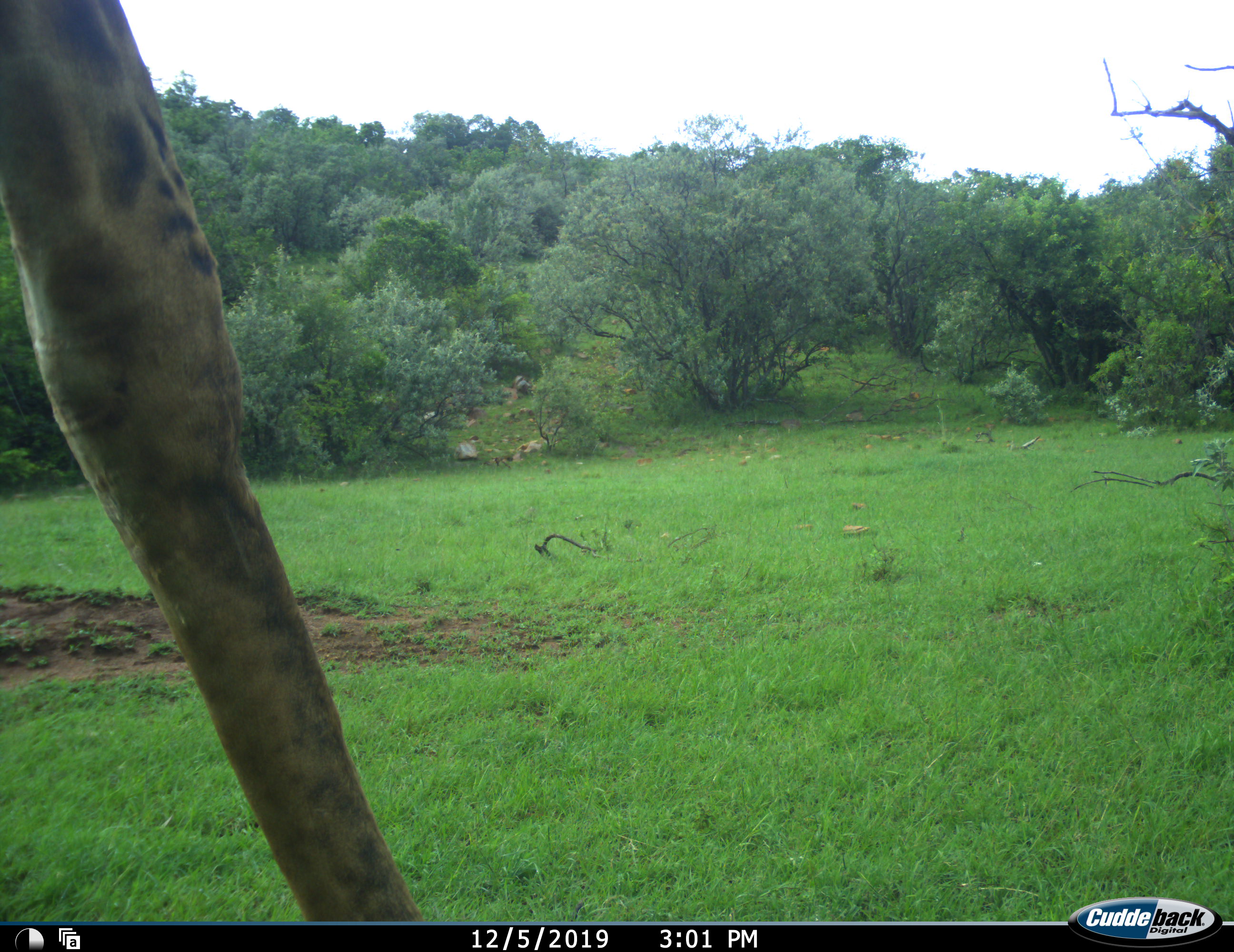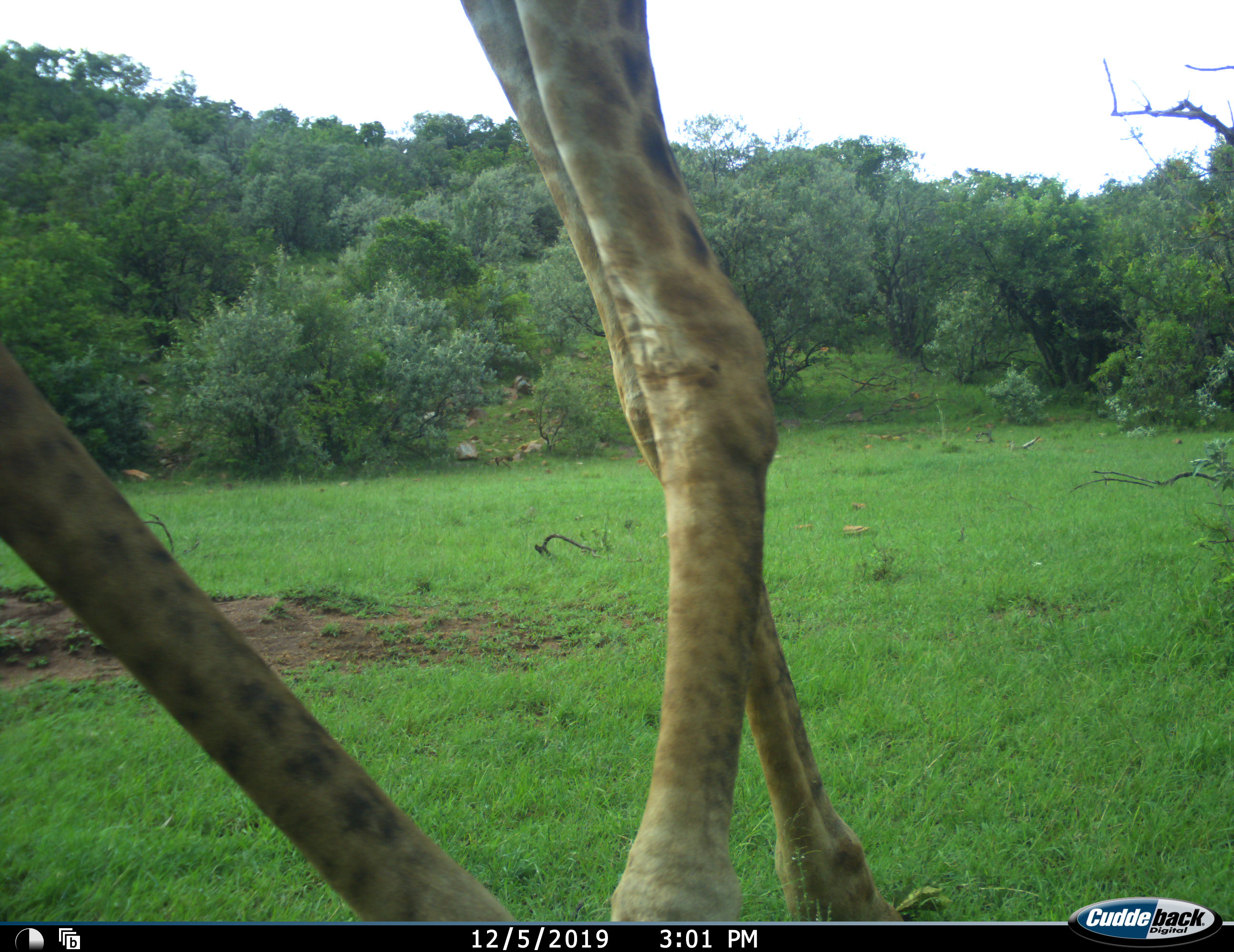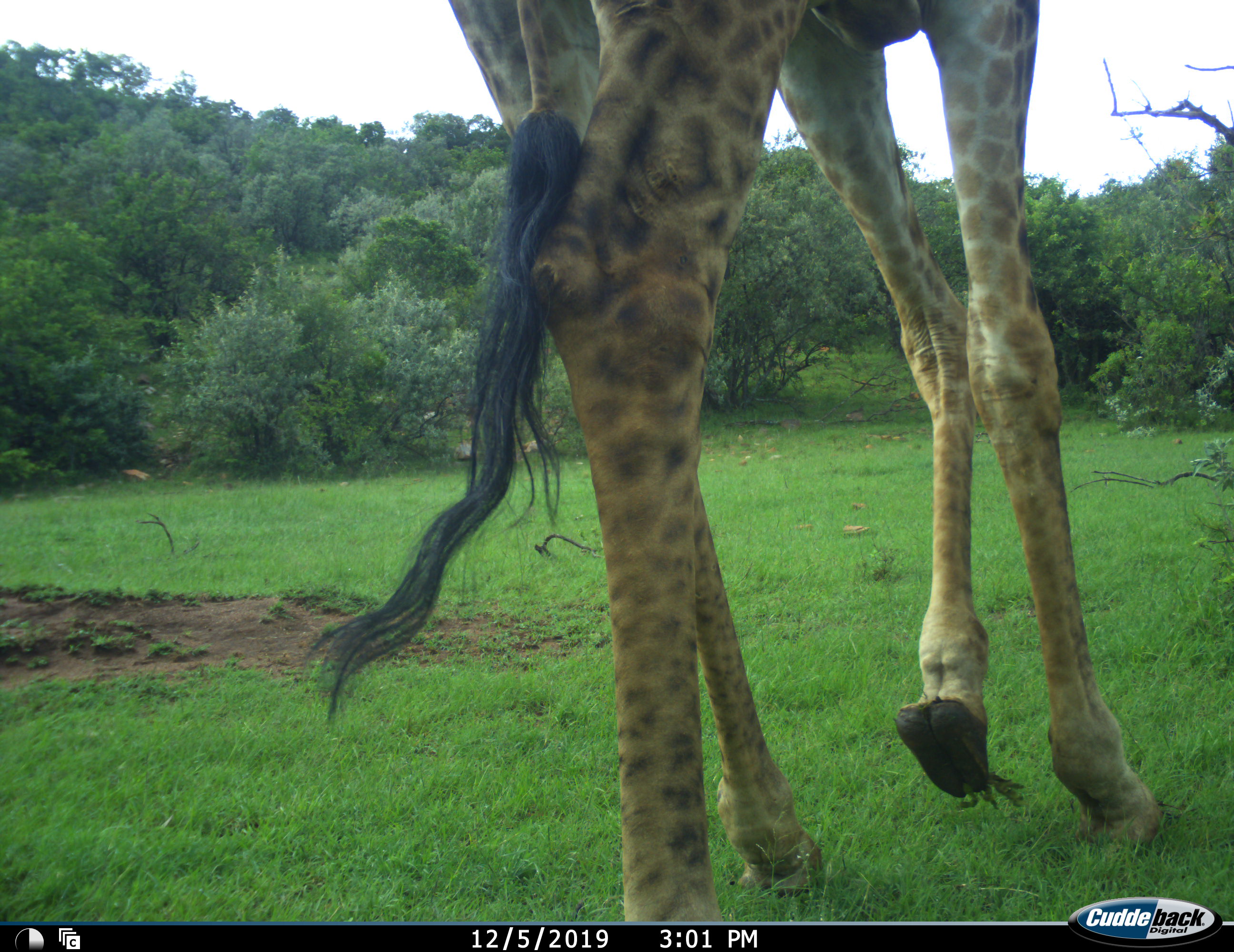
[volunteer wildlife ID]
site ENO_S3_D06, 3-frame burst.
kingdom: Animalia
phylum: Chordata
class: Mammalia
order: Artiodactyla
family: Giraffidae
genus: Giraffa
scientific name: Giraffa camelopardalis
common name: giraffe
Giraffe (Giraffa camelopardalis), count 1. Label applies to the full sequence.